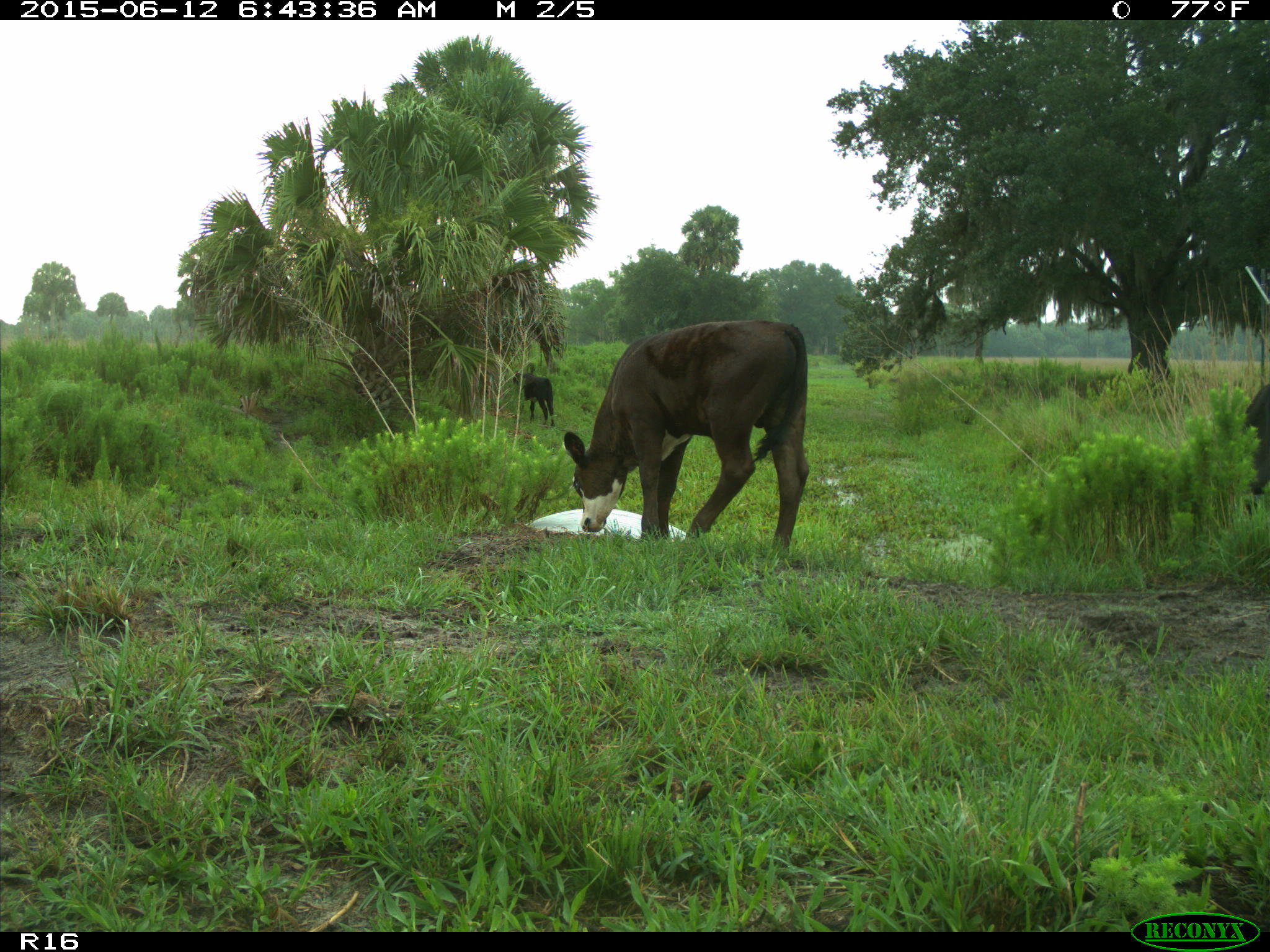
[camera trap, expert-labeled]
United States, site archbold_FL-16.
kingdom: Animalia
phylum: Chordata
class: Mammalia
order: Artiodactyla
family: Bovidae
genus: Bos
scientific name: Bos taurus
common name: domestic cow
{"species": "Bos taurus (domestic cow)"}